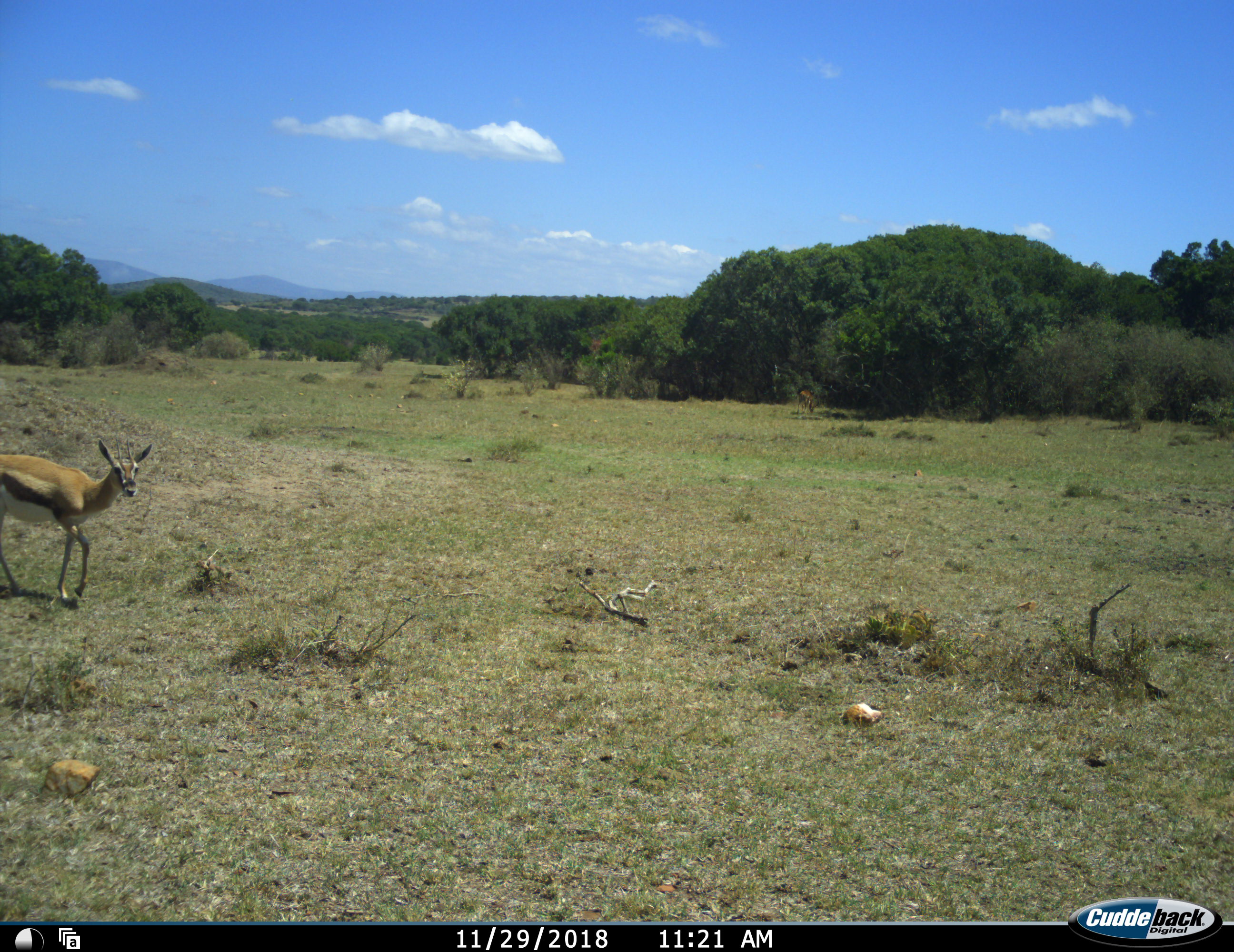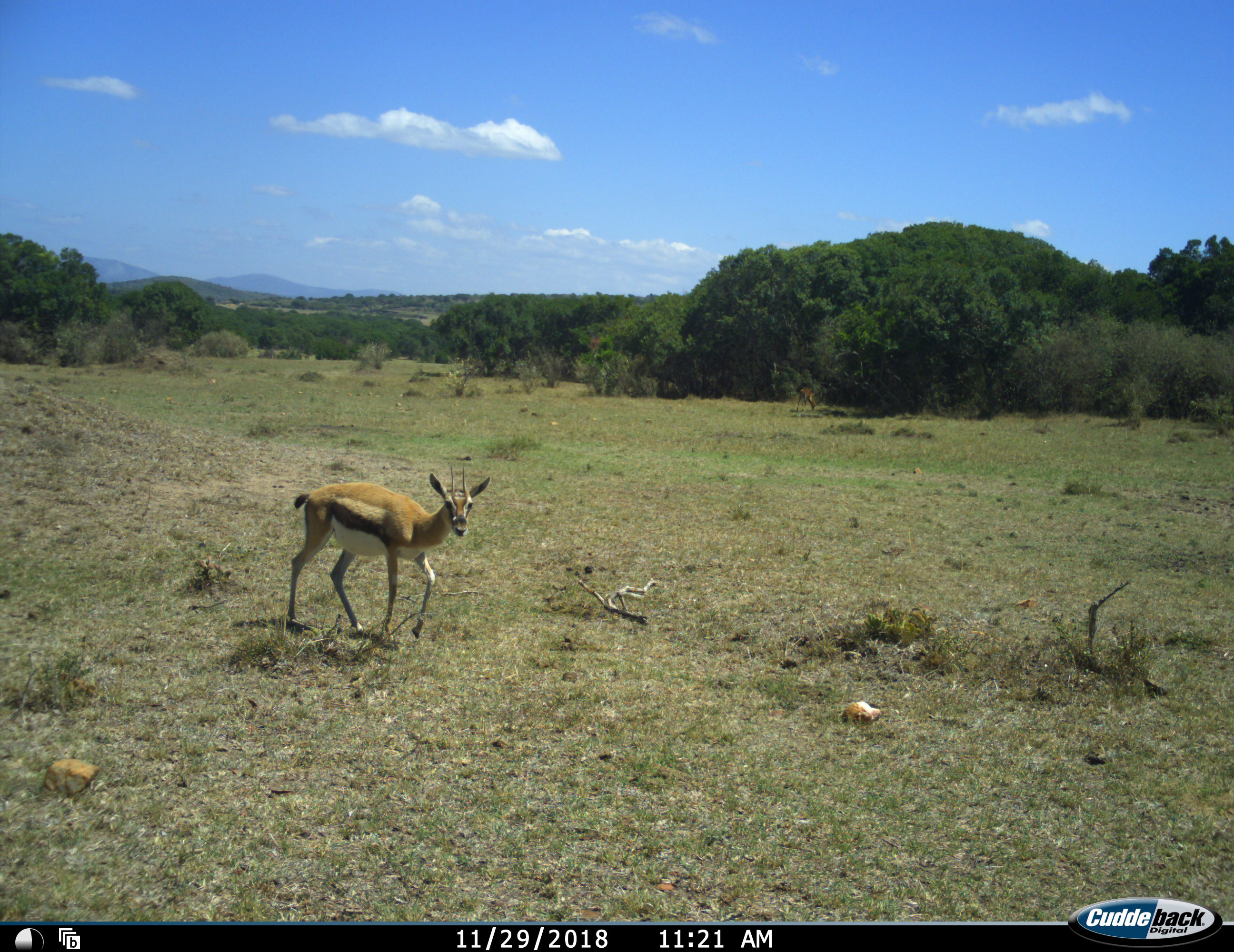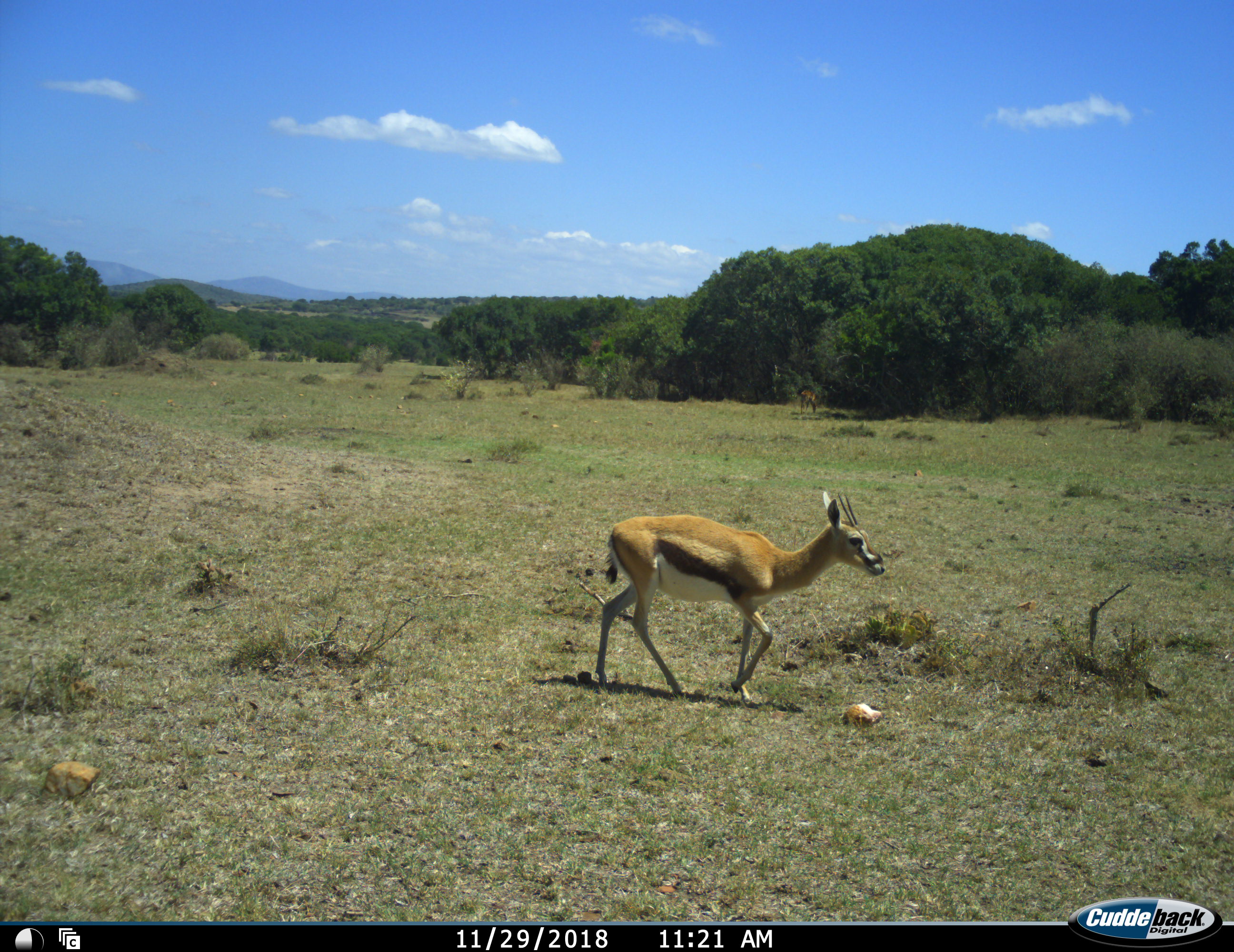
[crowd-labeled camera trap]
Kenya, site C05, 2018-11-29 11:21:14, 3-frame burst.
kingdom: Animalia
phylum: Chordata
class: Mammalia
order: Artiodactyla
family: Bovidae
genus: Eudorcas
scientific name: Eudorcas thomsonii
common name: thomson's gazelle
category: gazellethomsons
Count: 1.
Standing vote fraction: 11%.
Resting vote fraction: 0%.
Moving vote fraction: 100%.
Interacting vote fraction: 0%.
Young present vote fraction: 0%.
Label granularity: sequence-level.